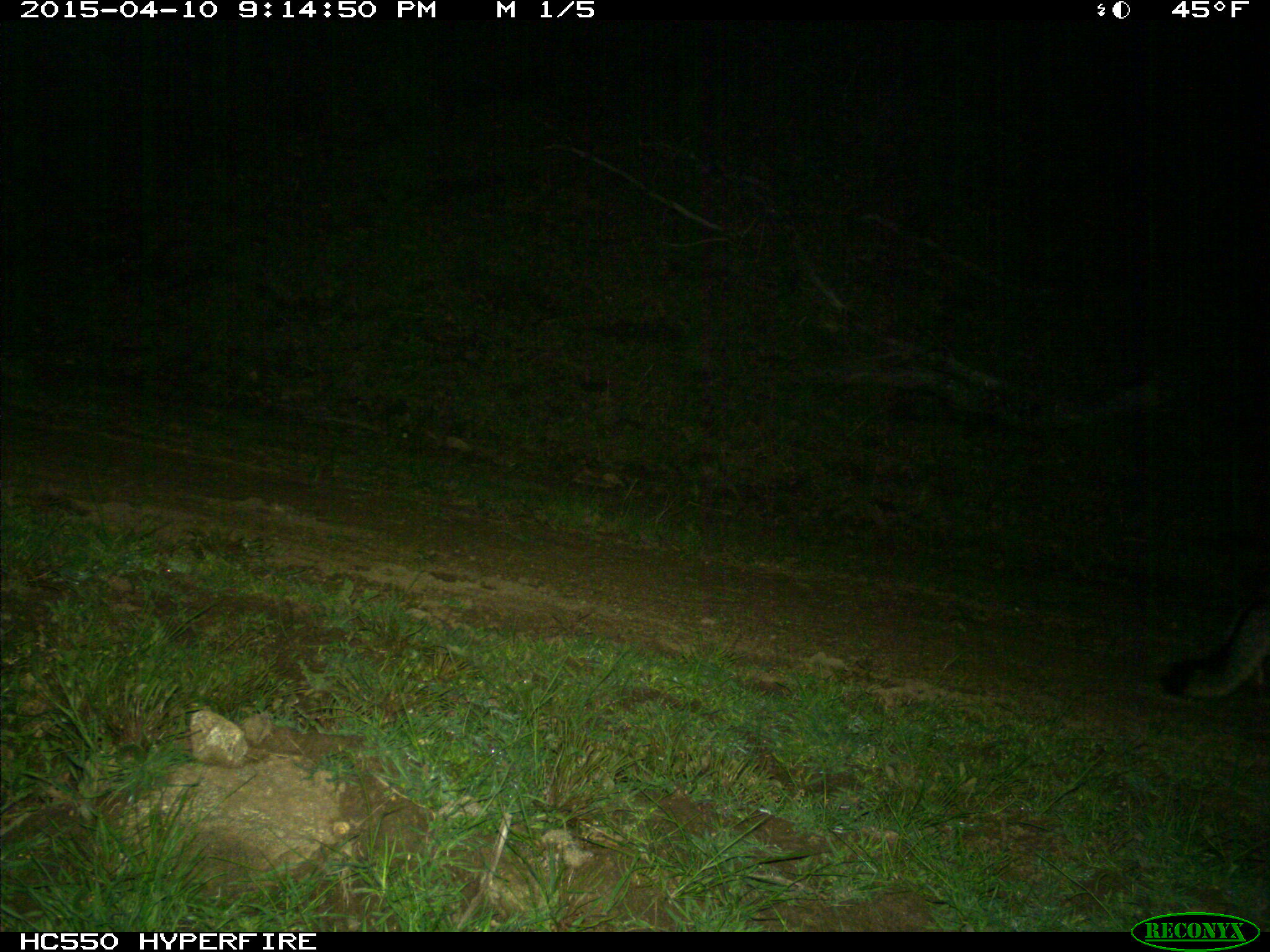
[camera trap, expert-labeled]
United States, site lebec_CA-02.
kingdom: Animalia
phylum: Chordata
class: Mammalia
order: Carnivora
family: Canidae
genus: Urocyon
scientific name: Urocyon cinereoargenteus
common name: gray fox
Urocyon cinereoargenteus (gray fox).